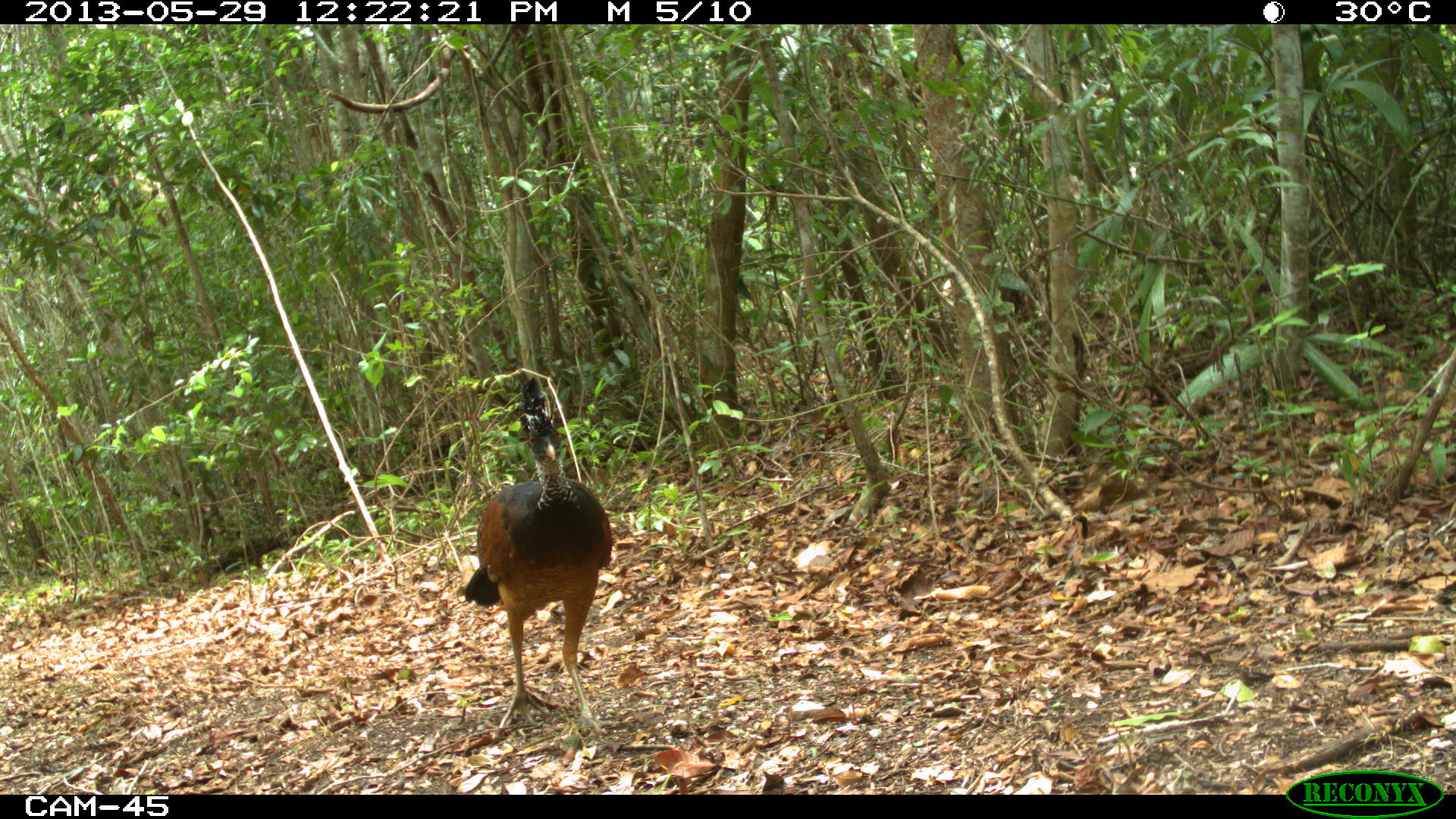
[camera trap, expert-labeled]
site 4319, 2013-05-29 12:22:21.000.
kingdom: Animalia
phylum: Chordata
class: Aves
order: Galliformes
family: Cracidae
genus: Crax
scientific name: Crax rubra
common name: great curassow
Crax rubra (great curassow), count 1, sex female.